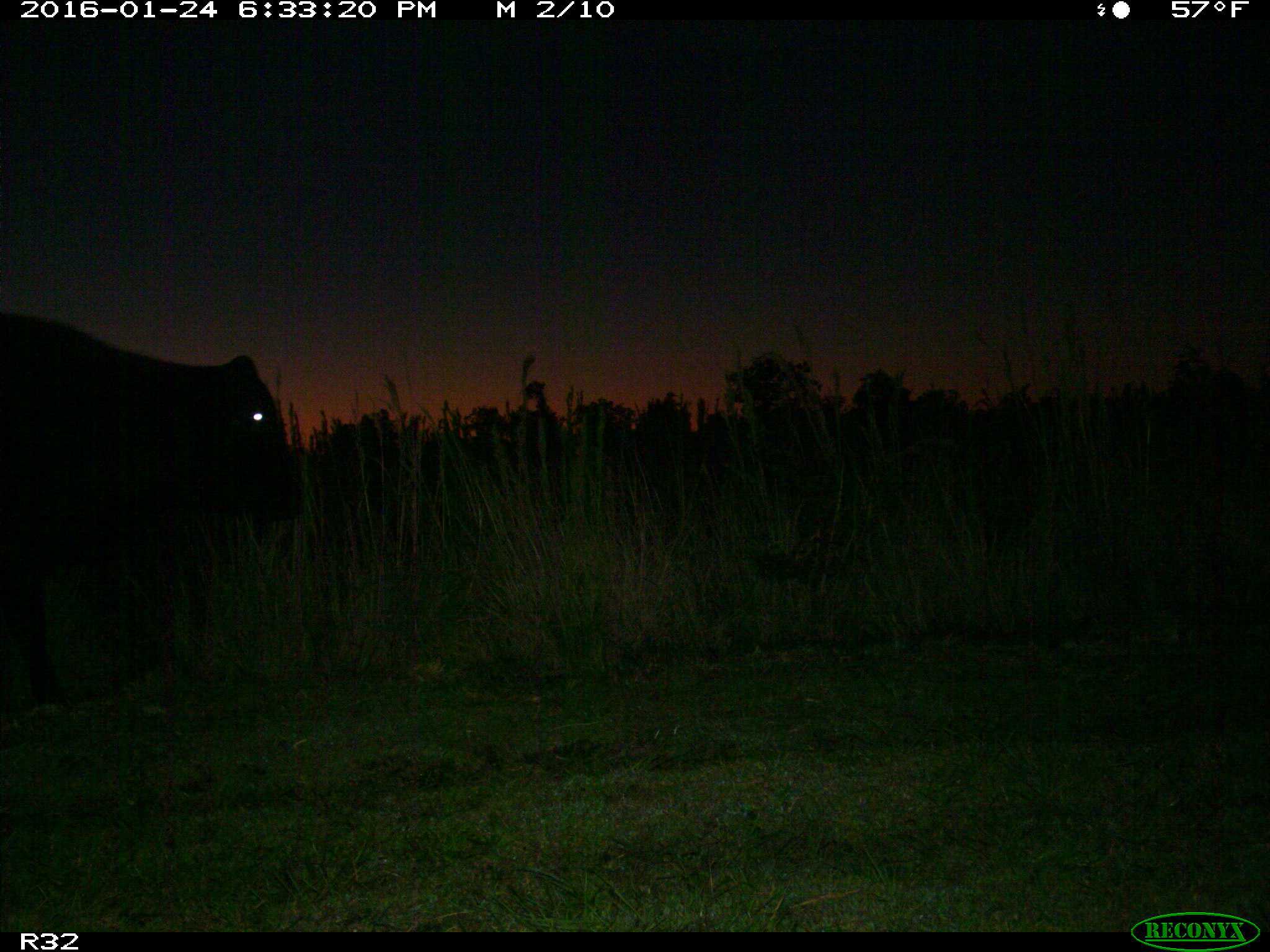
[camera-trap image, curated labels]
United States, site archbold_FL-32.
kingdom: Animalia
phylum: Chordata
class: Mammalia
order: Artiodactyla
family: Bovidae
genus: Bos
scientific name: Bos taurus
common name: domestic cow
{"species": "Bos taurus (domestic cow)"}